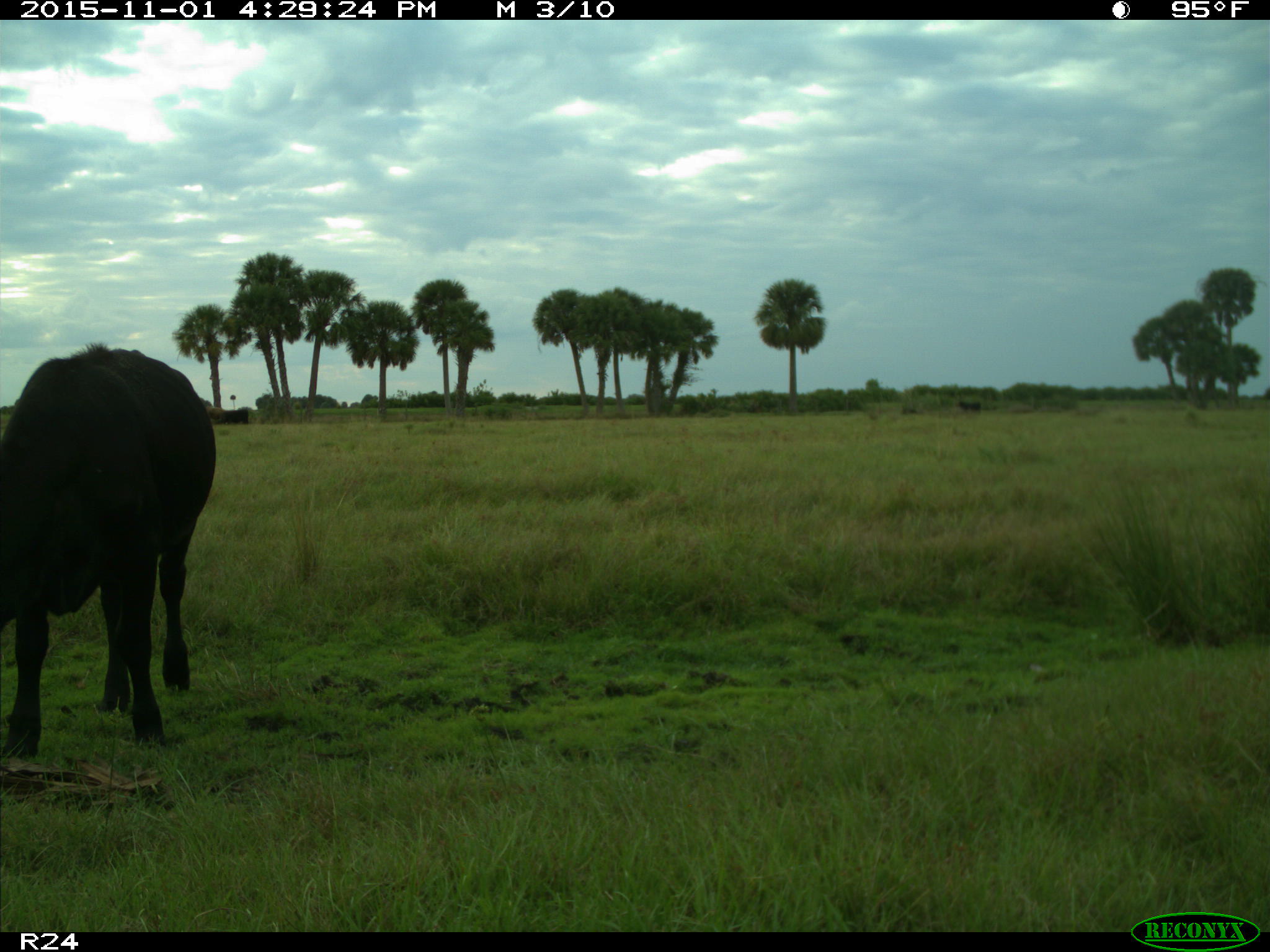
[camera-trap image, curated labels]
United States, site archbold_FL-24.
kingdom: Animalia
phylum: Chordata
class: Mammalia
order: Artiodactyla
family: Bovidae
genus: Bos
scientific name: Bos taurus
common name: domestic cow